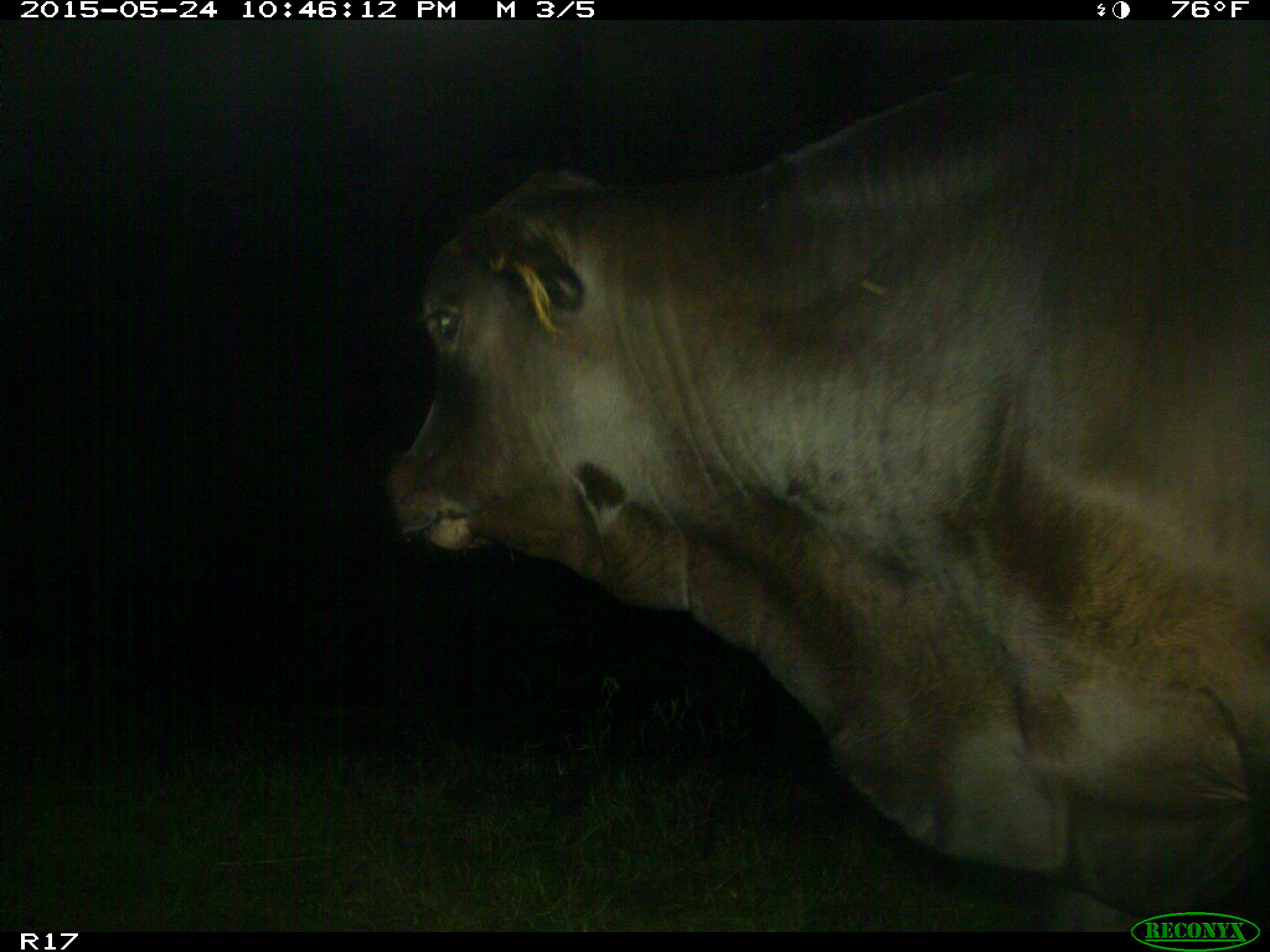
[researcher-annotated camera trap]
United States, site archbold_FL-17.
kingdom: Animalia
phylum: Chordata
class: Mammalia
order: Artiodactyla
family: Bovidae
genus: Bos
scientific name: Bos taurus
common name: domestic cow